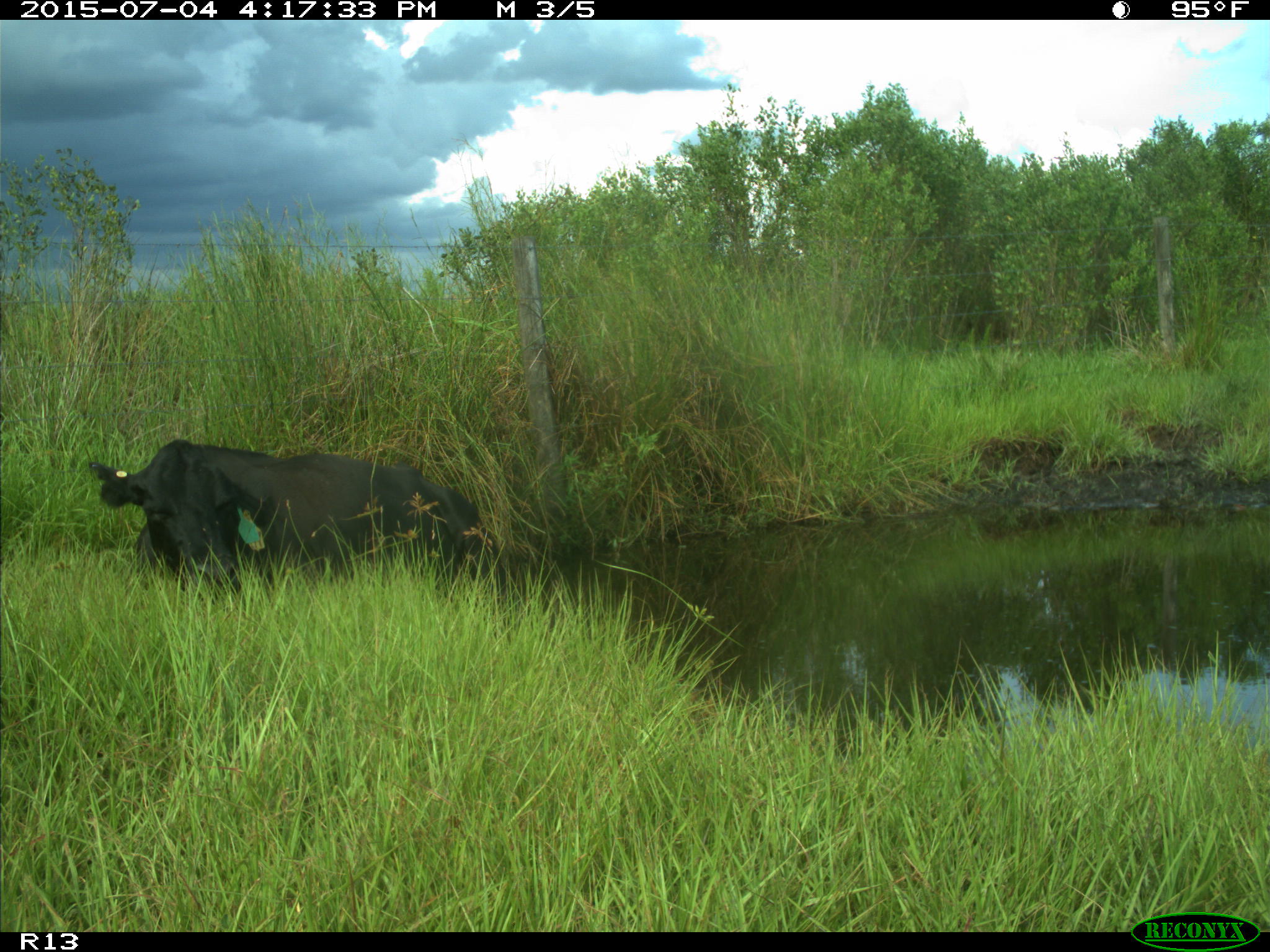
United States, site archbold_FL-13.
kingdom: Animalia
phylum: Chordata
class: Mammalia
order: Artiodactyla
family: Bovidae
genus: Bos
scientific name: Bos taurus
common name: domestic cow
Bos taurus (domestic cow).